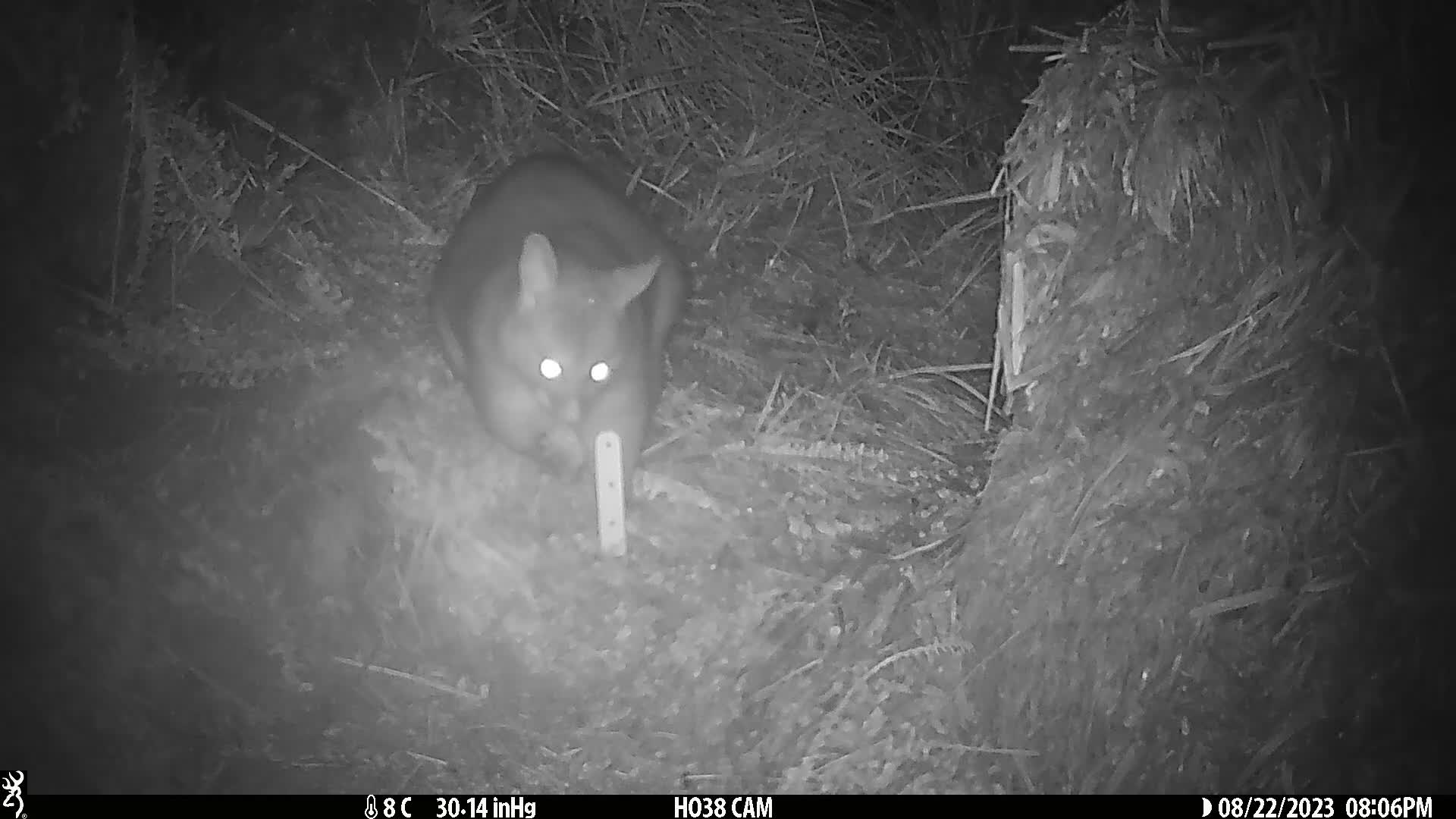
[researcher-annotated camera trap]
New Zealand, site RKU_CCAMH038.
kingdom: Animalia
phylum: Chordata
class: Mammalia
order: Diprotodontia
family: Phalangeridae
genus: Trichosurus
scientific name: Trichosurus vulpecula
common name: common brushtail possum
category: possum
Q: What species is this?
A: Possum (common brushtail possum) (Trichosurus vulpecula).